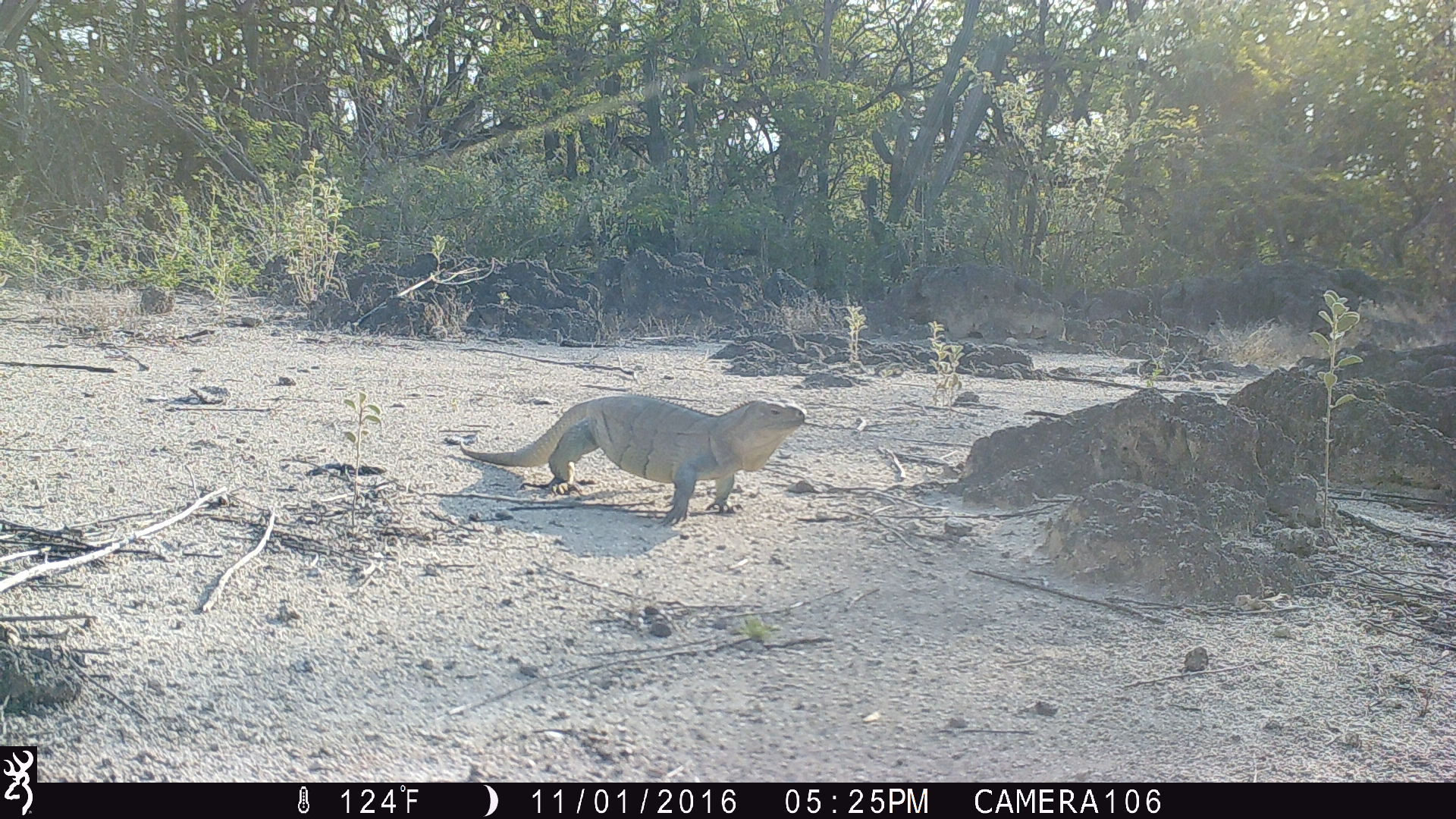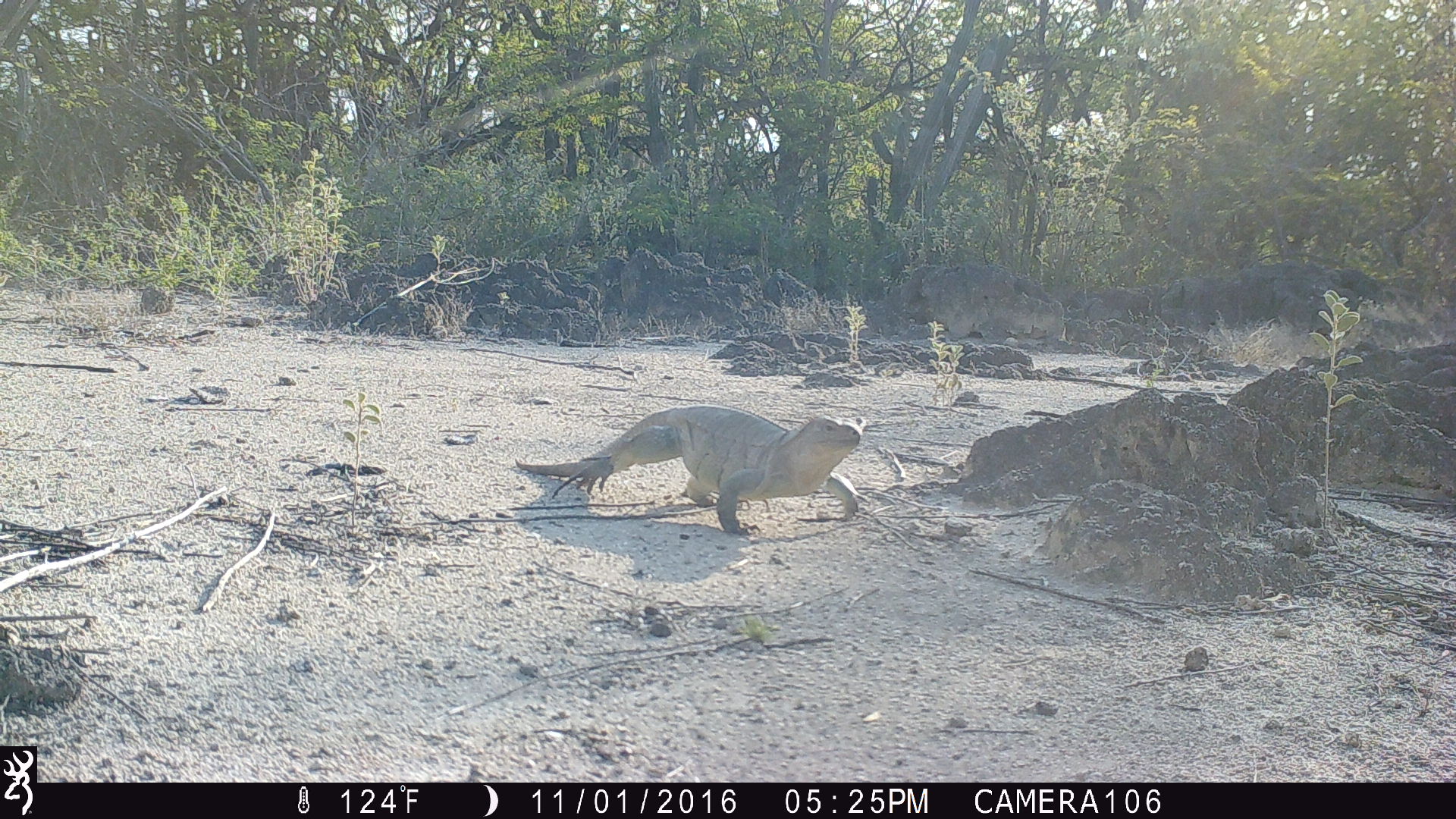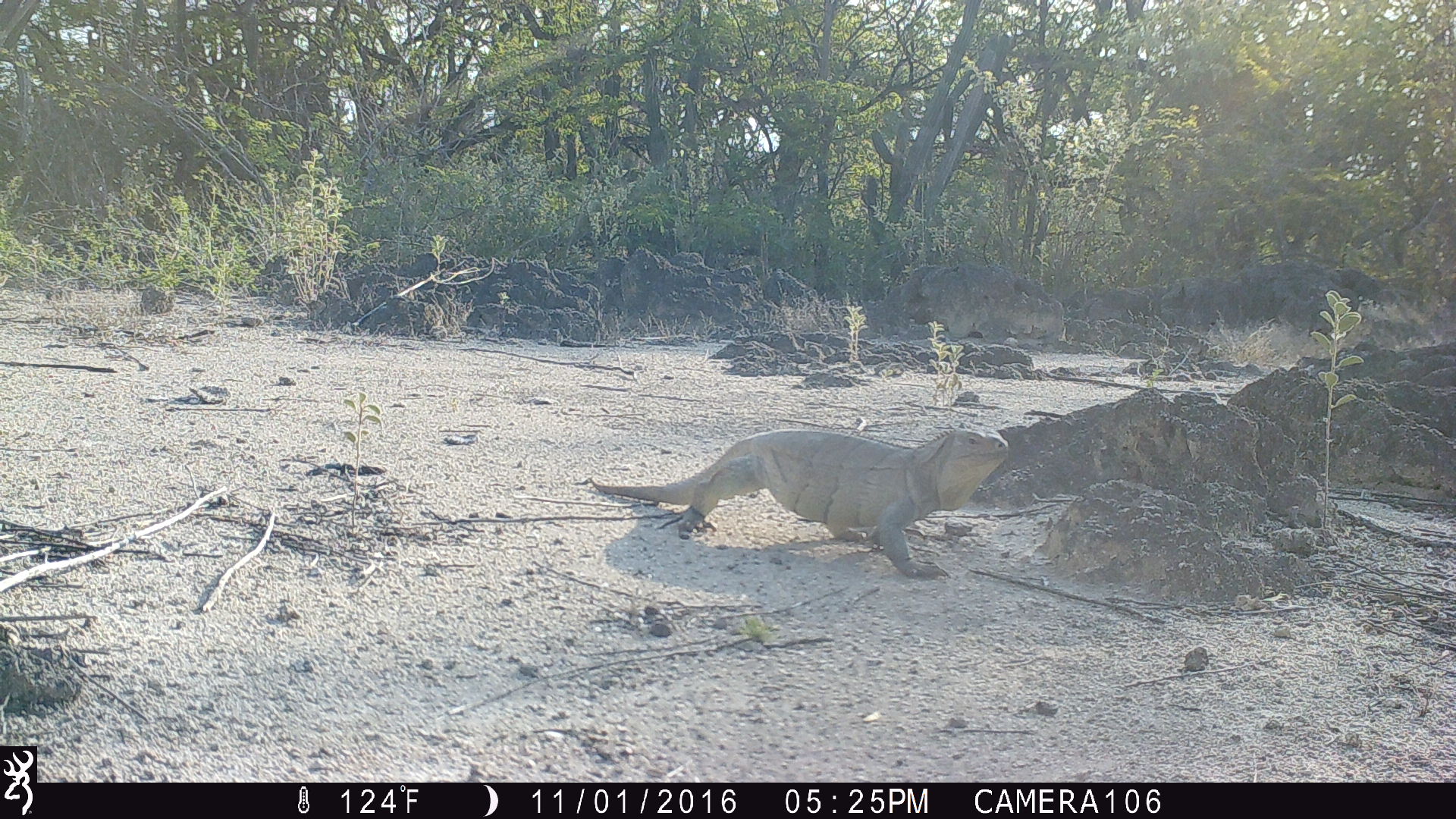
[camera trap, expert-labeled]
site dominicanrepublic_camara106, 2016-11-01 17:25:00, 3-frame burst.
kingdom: Animalia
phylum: Chordata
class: Reptilia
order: Squamata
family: Iguanidae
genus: Iguana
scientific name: Iguana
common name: typical iguanas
Iguana (typical iguanas).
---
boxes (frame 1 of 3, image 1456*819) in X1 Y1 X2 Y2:
iguana: 436 393 811 526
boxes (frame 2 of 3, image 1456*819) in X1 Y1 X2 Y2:
iguana: 511 403 871 541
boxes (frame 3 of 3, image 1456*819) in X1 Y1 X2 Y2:
iguana: 572 424 1018 580